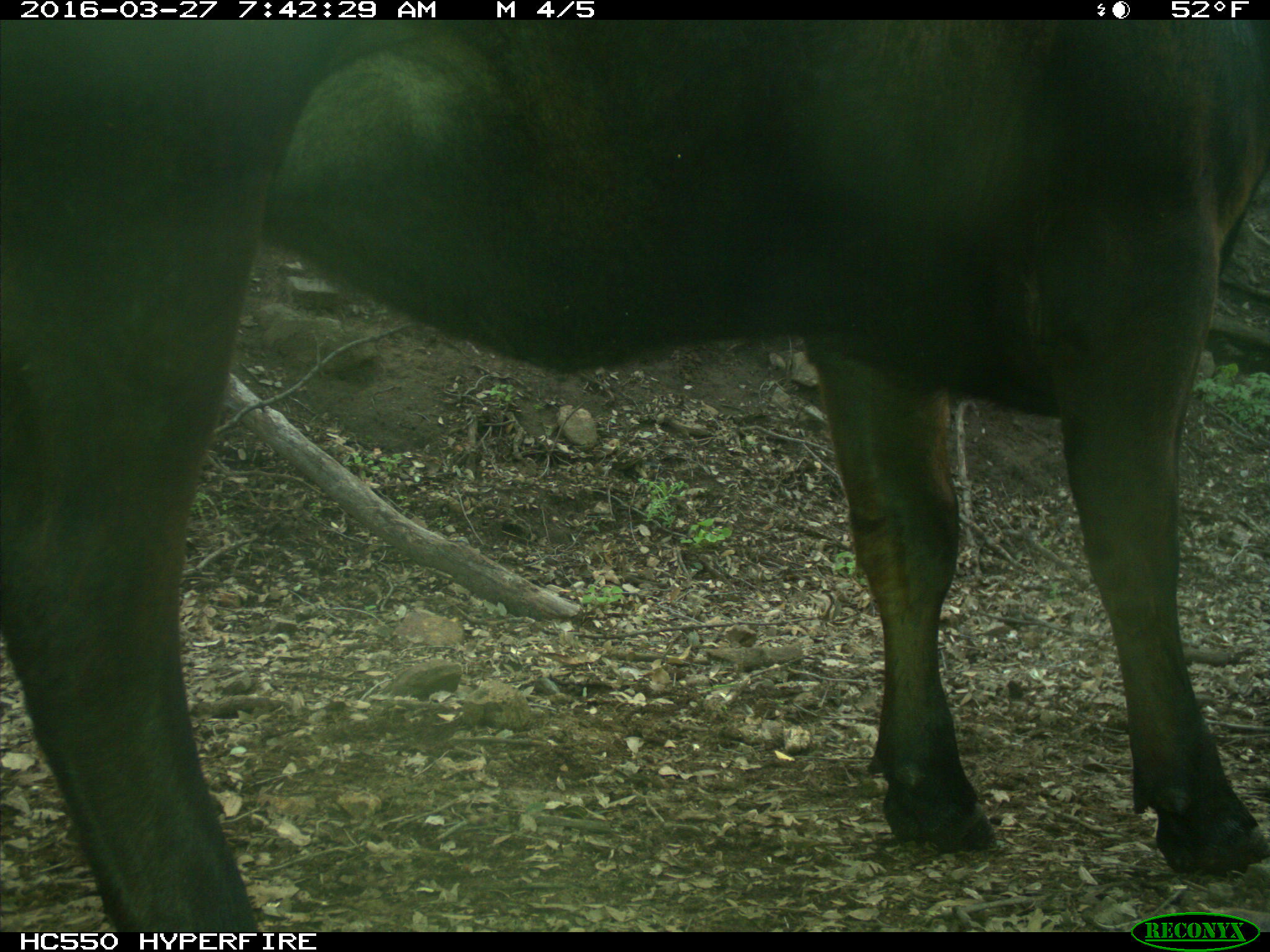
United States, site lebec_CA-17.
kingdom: Animalia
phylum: Chordata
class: Mammalia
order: Artiodactyla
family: Bovidae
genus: Bos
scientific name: Bos taurus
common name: domestic cow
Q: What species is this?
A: Bos taurus (domestic cow).